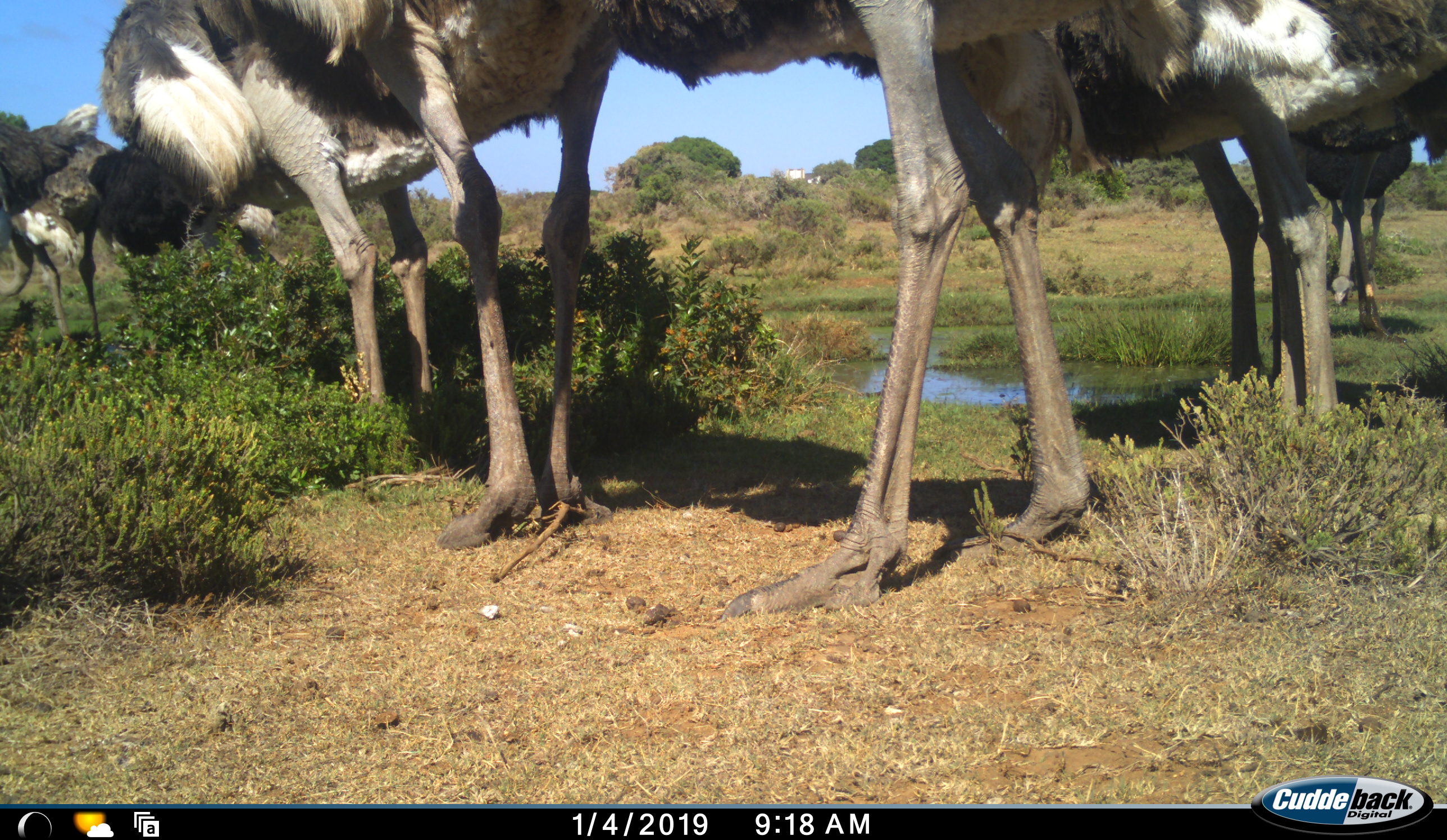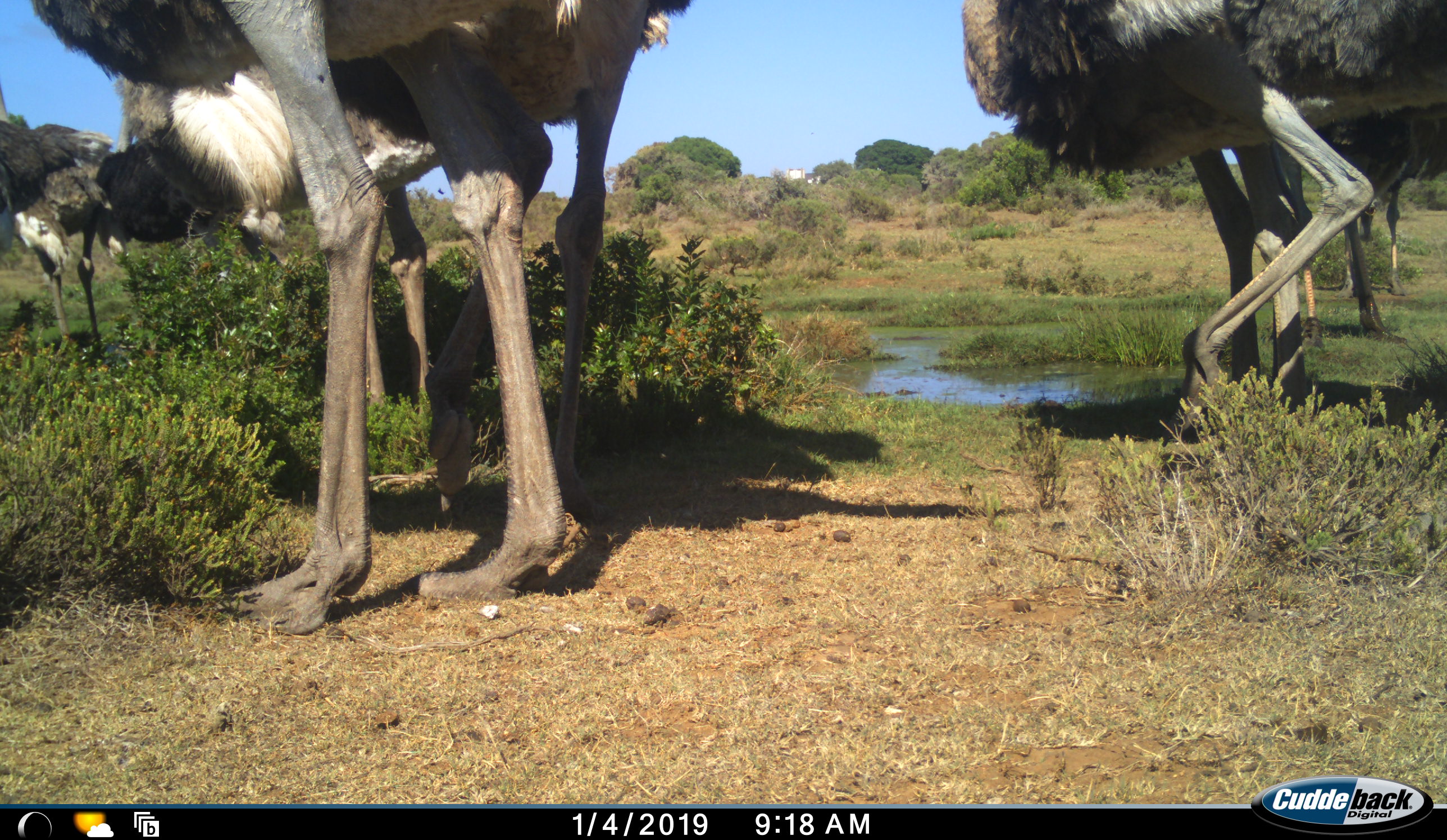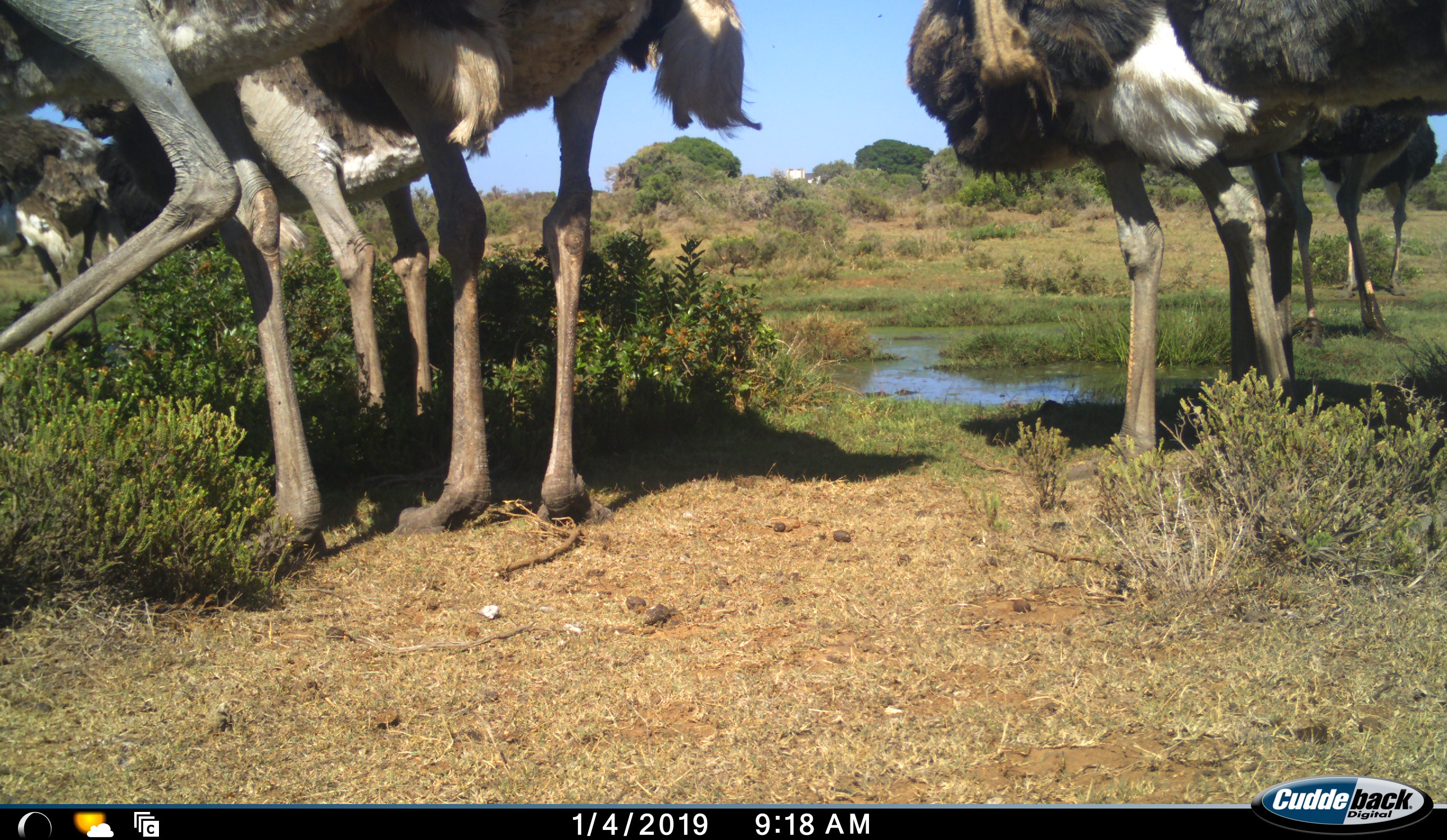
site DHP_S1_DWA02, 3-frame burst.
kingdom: Animalia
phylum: Chordata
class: Aves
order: Struthioniformes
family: Struthionidae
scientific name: Struthionidae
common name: ostrich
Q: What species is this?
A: Ostrich (Struthionidae).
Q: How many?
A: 8.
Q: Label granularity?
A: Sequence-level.